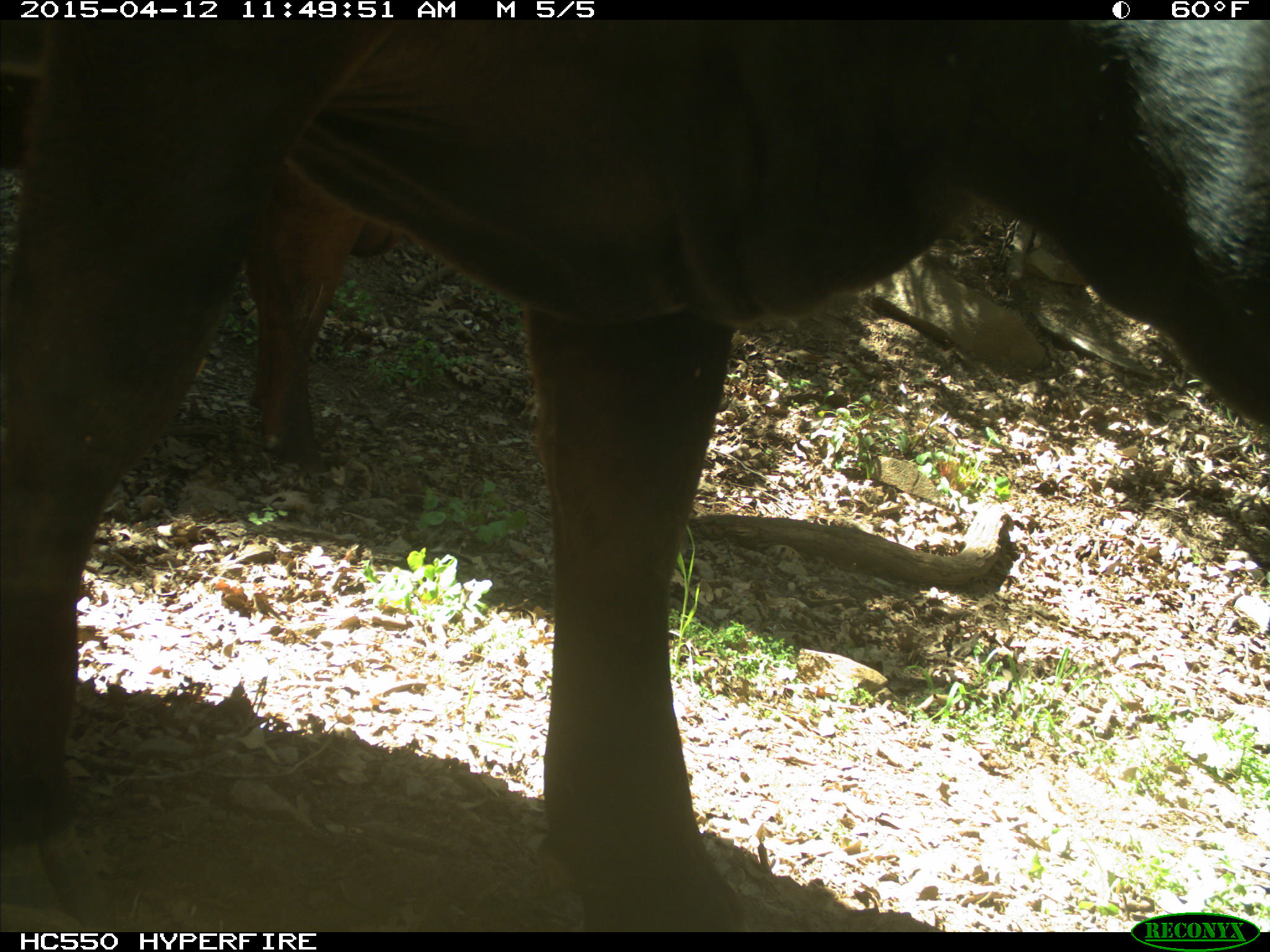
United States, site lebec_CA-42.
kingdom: Animalia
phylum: Chordata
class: Mammalia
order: Artiodactyla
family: Bovidae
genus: Bos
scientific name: Bos taurus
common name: domestic cow